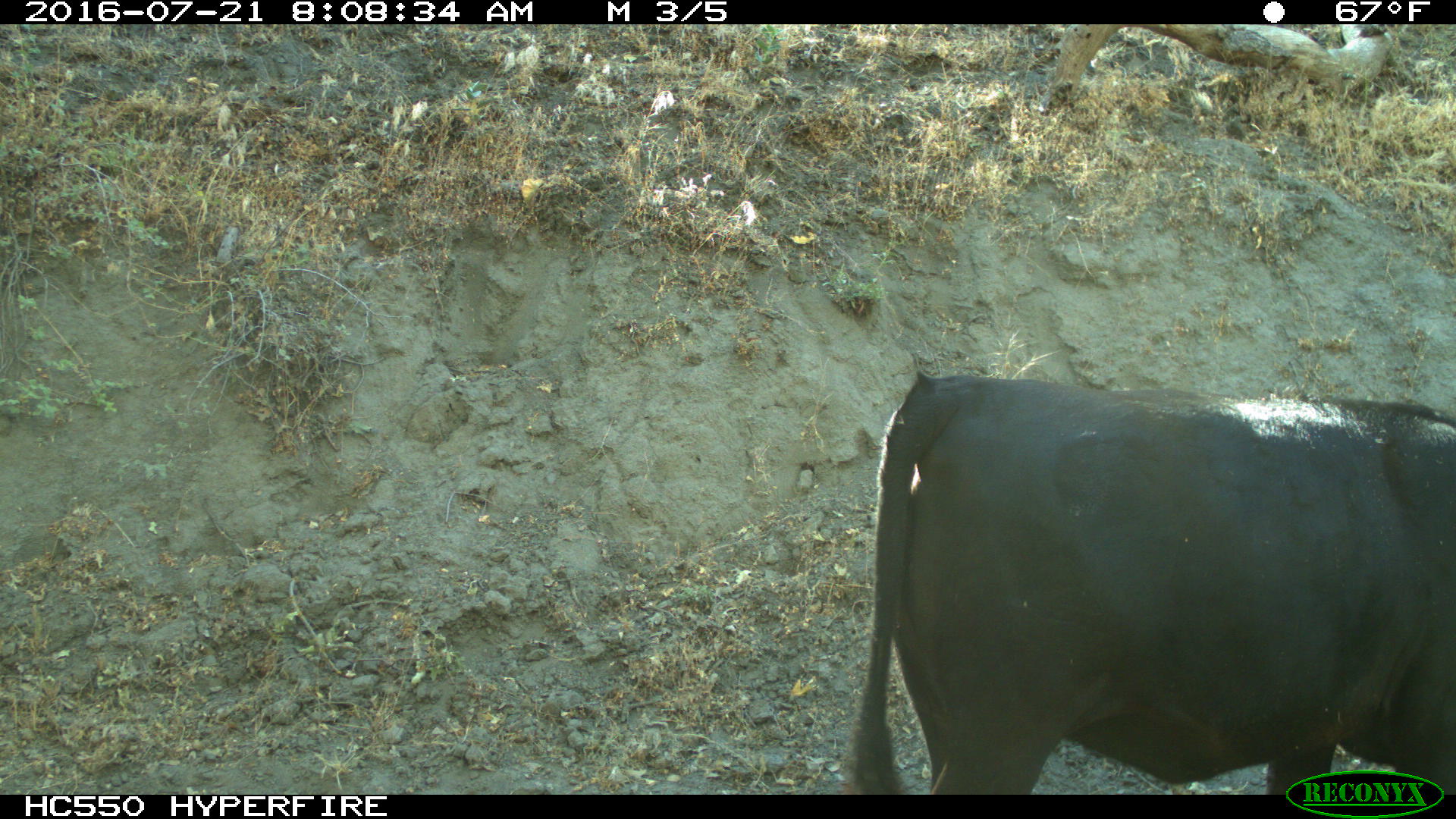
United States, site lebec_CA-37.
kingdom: Animalia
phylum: Chordata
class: Mammalia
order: Artiodactyla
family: Bovidae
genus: Bos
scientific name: Bos taurus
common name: domestic cow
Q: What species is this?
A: Bos taurus (domestic cow).